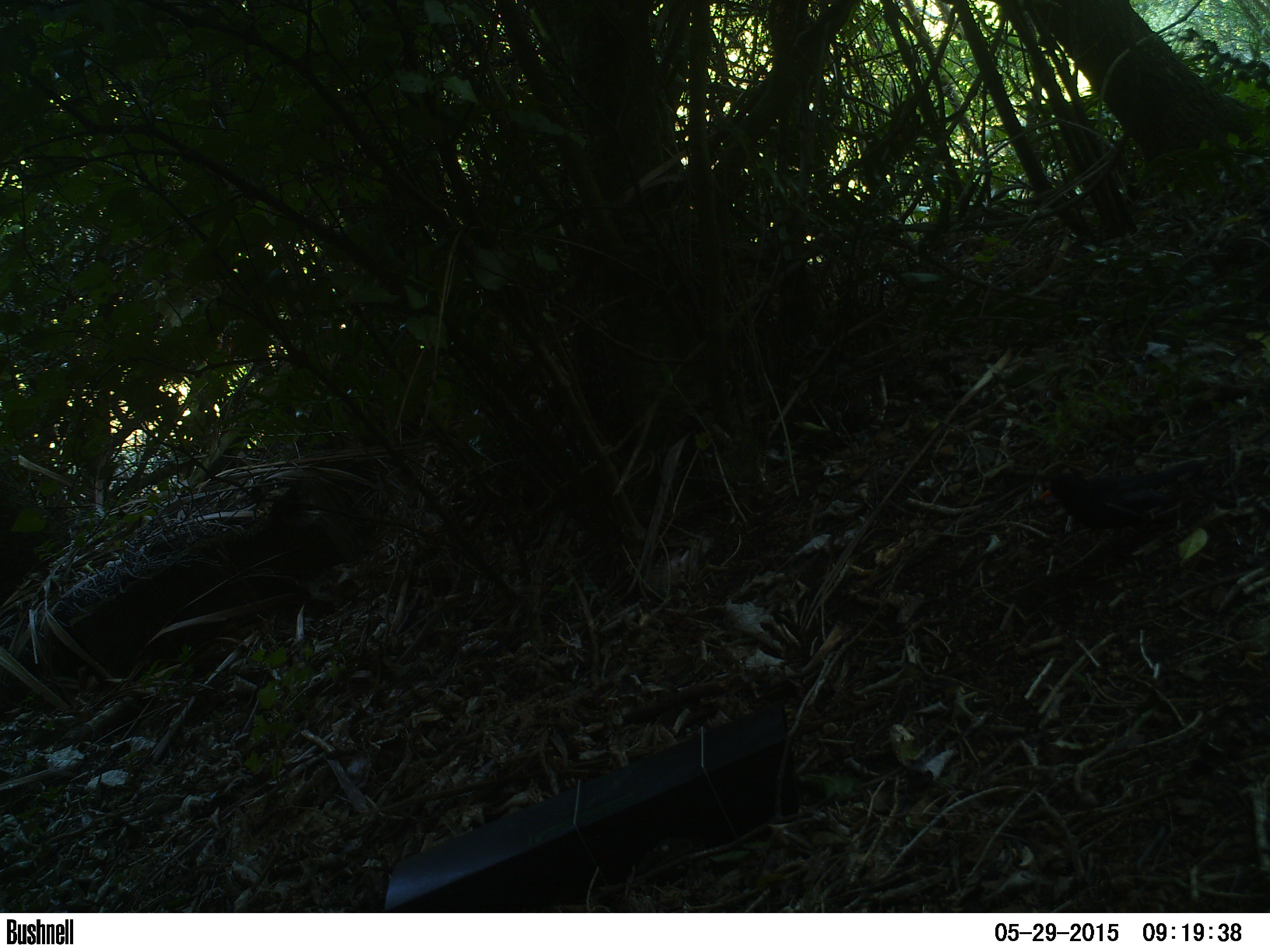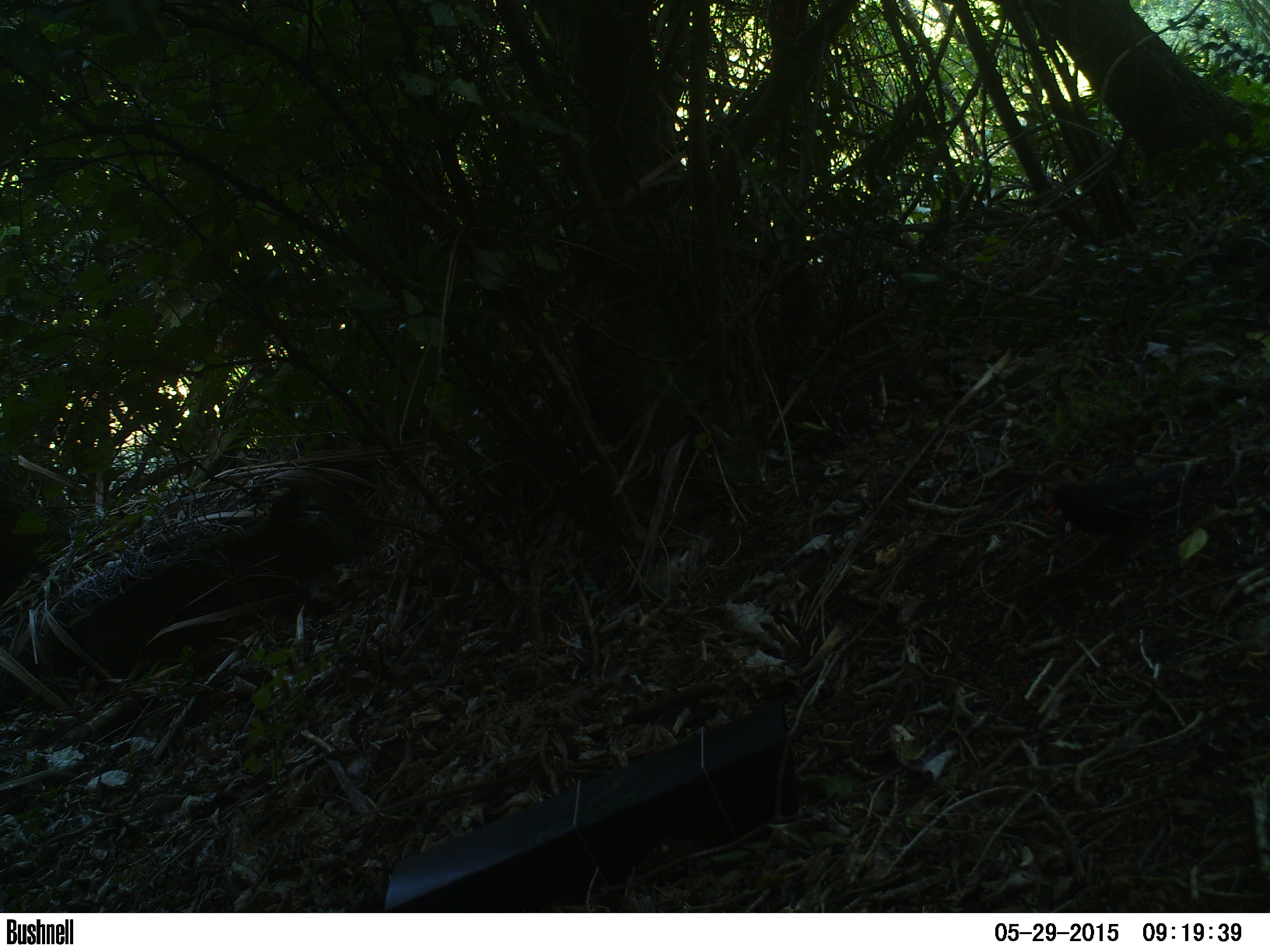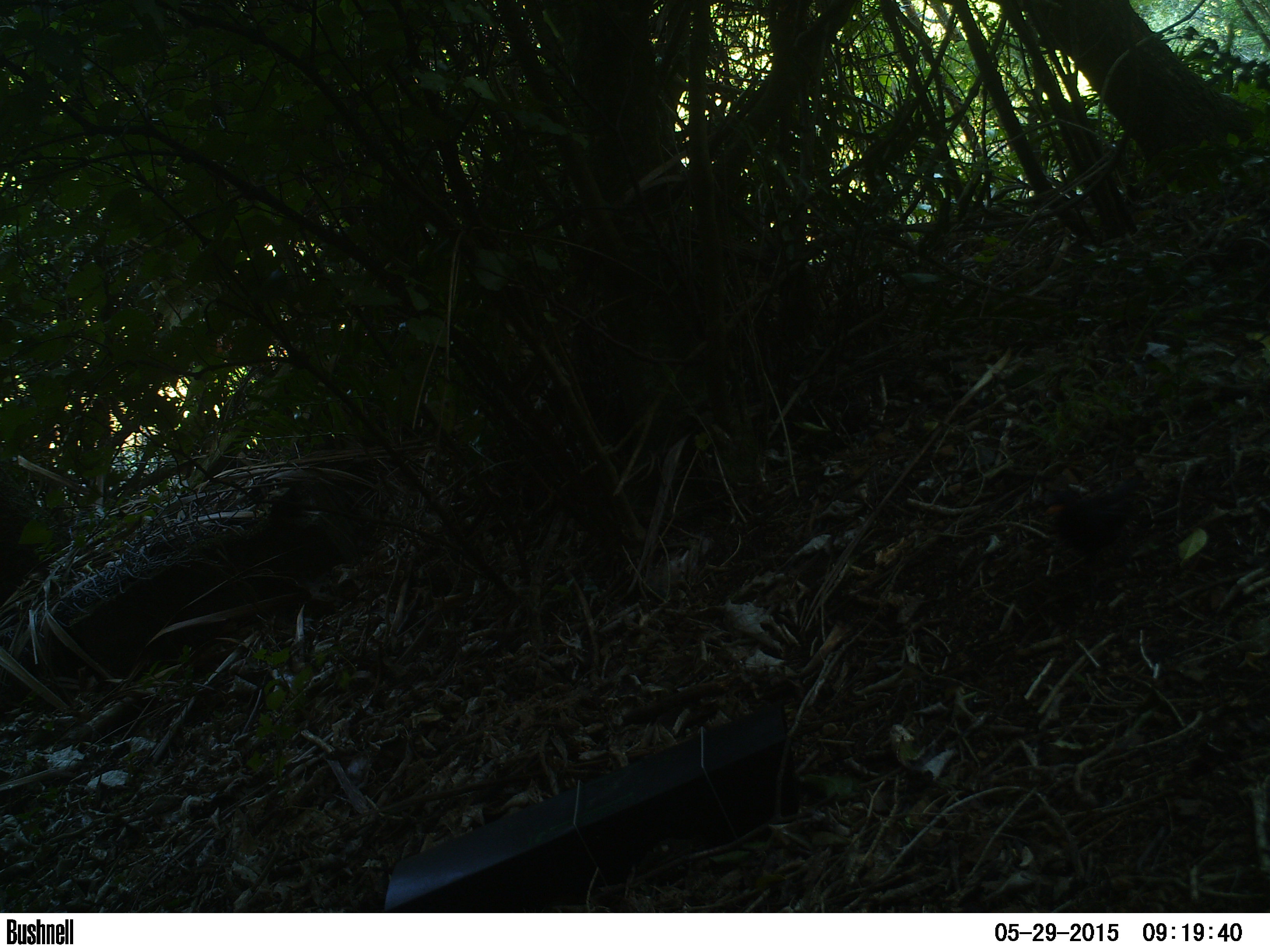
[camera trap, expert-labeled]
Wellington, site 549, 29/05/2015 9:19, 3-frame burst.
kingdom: Animalia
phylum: Chordata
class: Aves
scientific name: Aves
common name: bird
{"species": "bird (Aves)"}